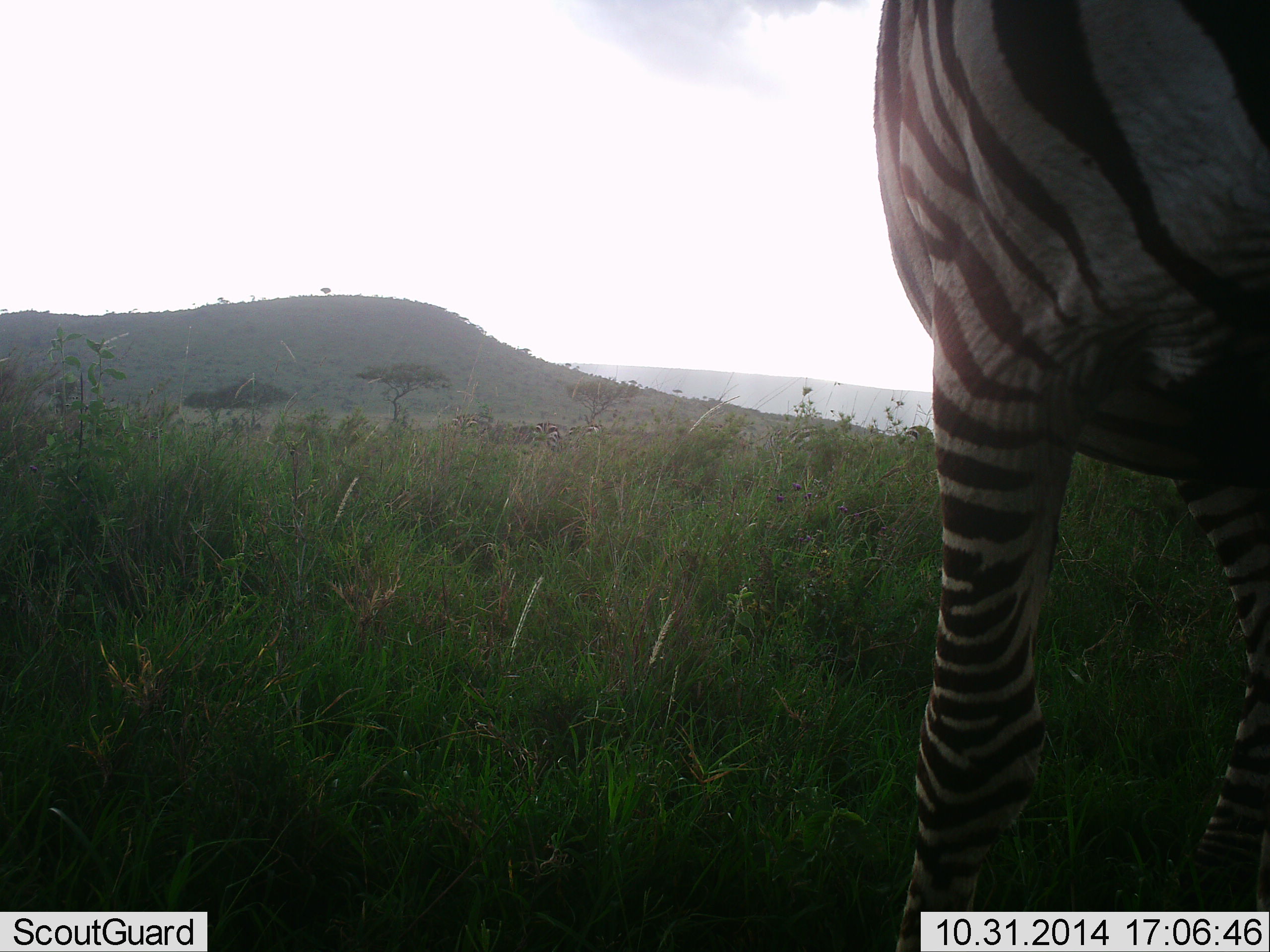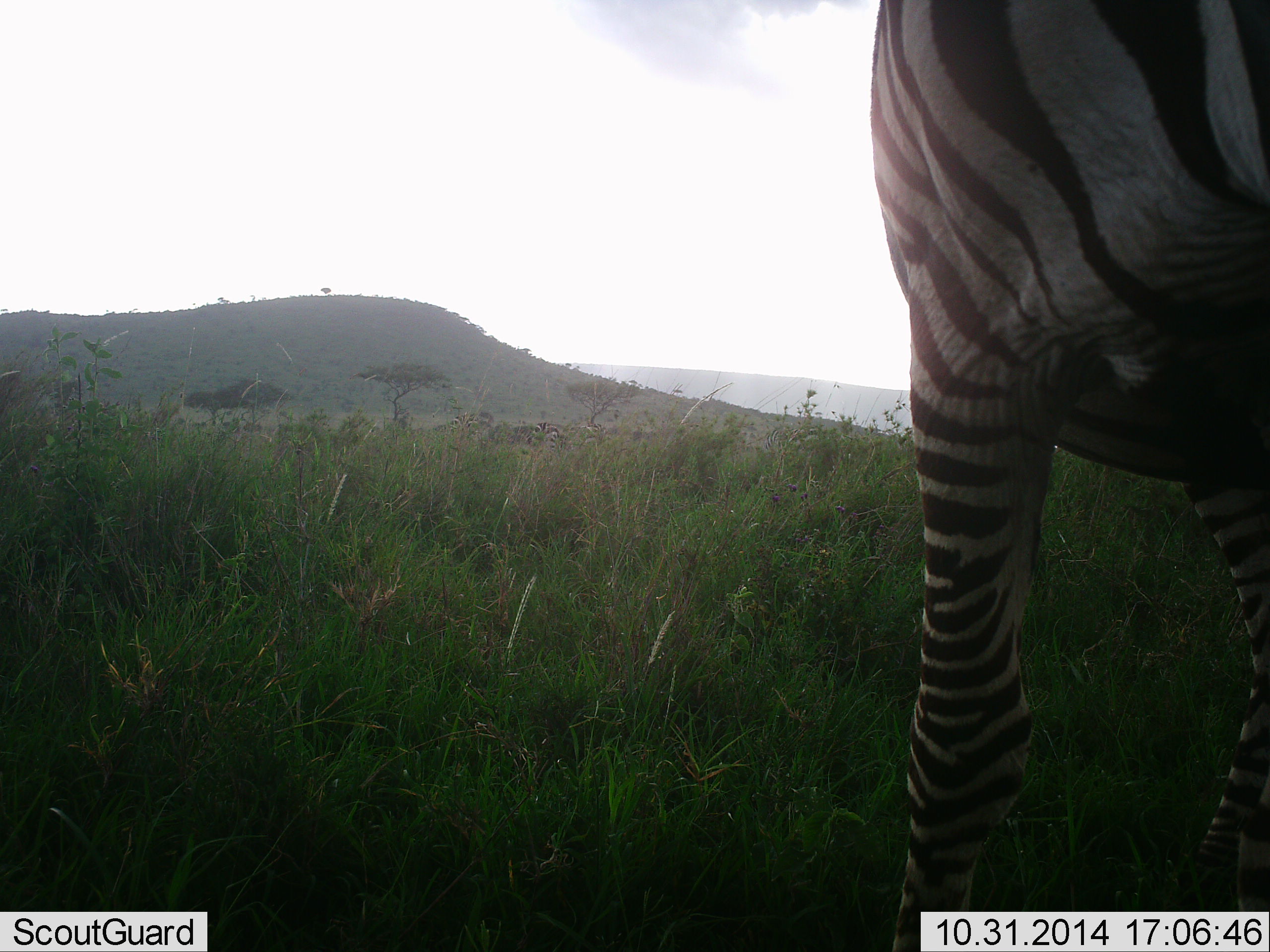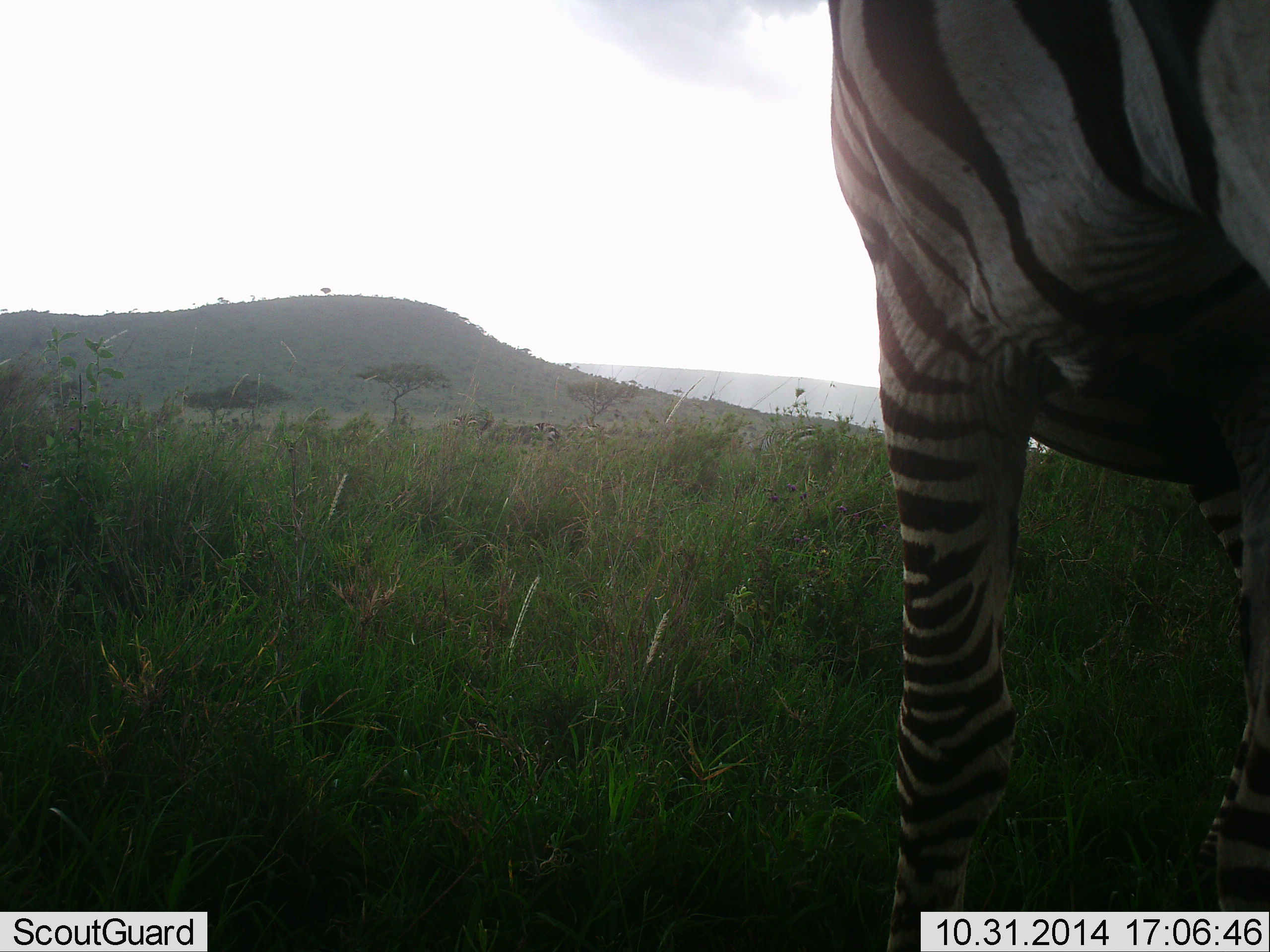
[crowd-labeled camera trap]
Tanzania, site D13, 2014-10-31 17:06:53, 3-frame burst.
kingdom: Animalia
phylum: Chordata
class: Mammalia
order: Perissodactyla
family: Equidae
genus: Equus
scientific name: Equus quagga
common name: plains zebra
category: zebra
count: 1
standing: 90%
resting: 0%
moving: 0%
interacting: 0%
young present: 0%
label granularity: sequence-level